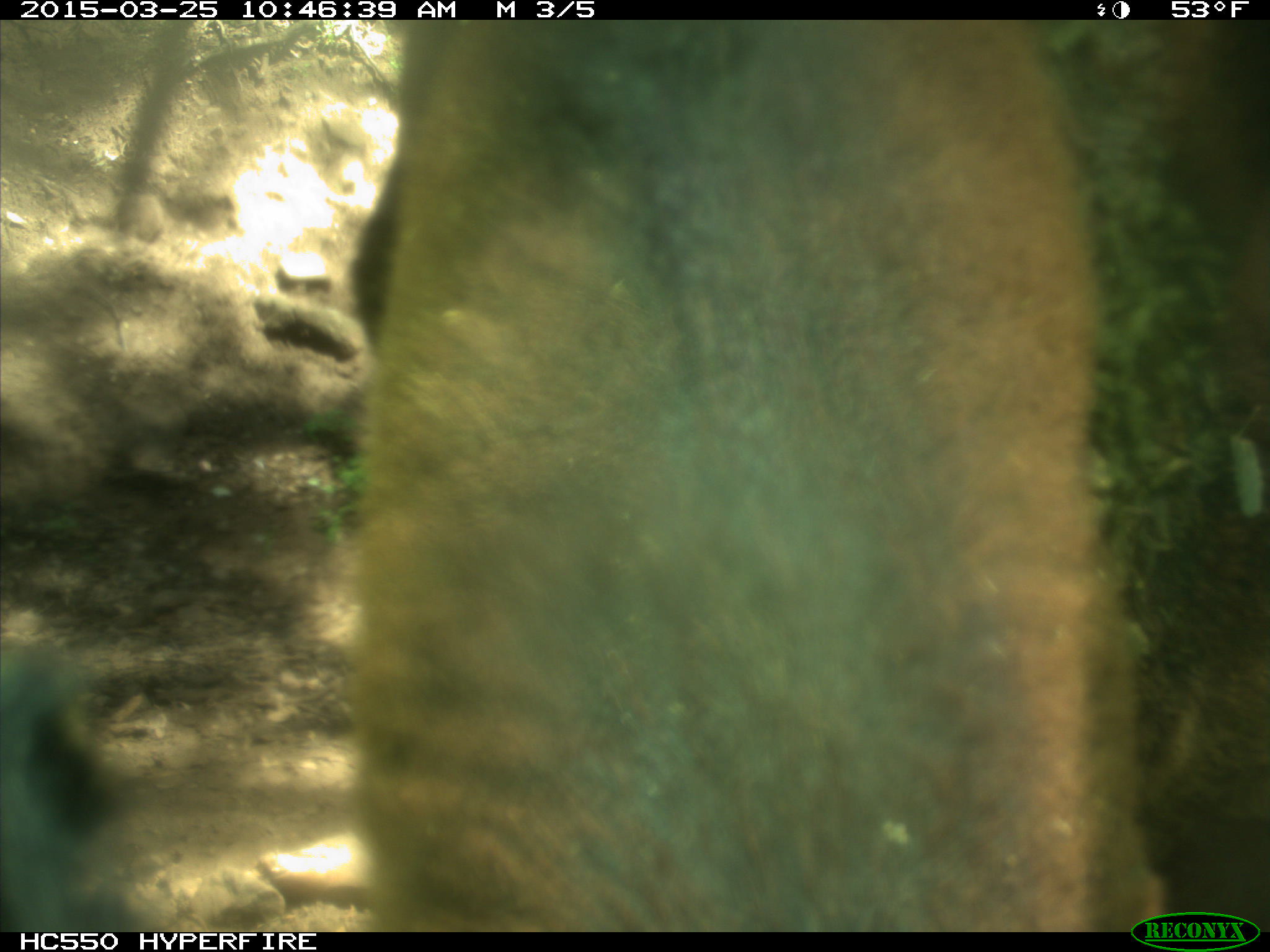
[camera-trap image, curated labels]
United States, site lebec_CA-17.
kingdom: Animalia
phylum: Chordata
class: Mammalia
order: Artiodactyla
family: Bovidae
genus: Bos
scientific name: Bos taurus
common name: domestic cow